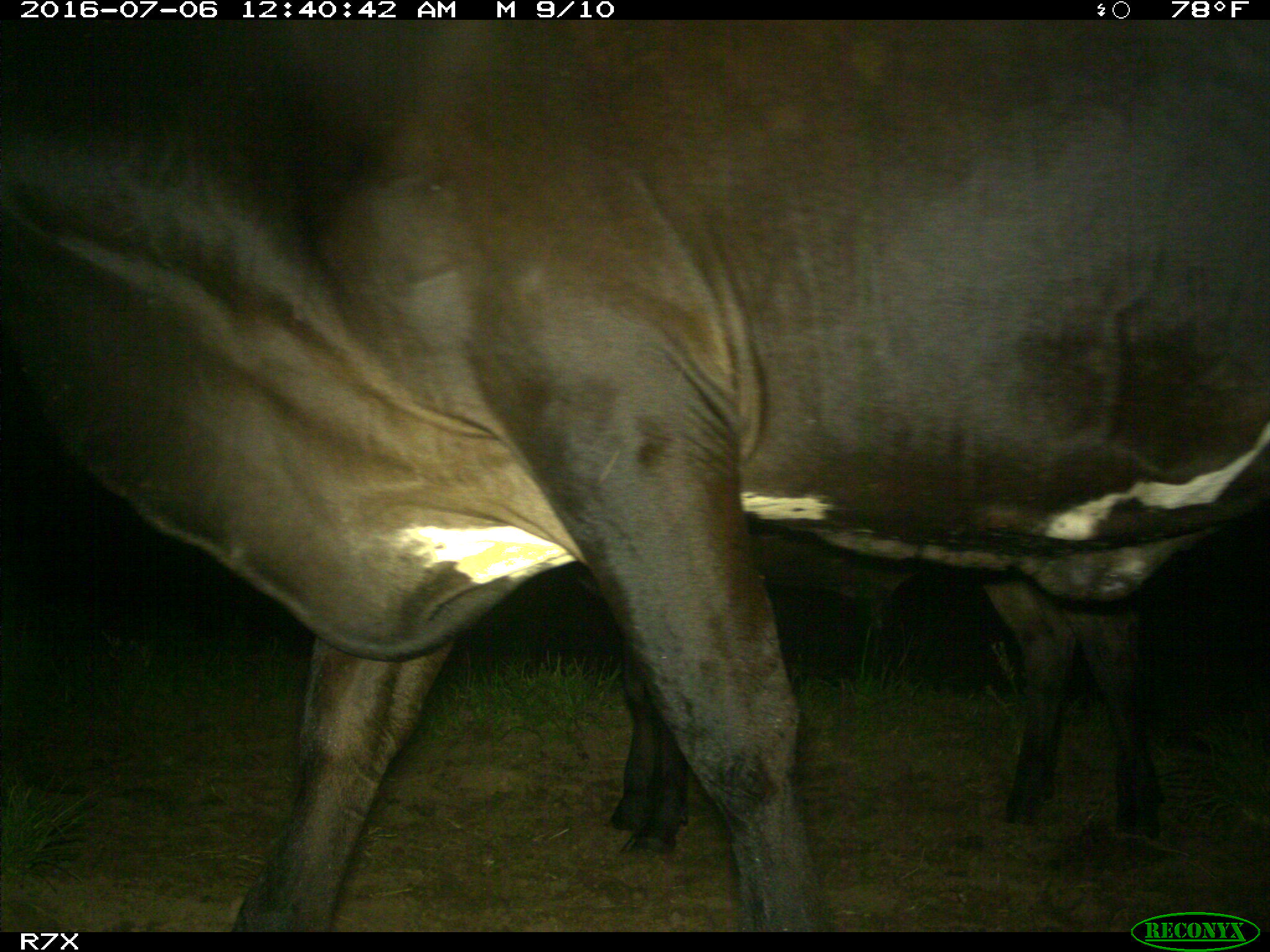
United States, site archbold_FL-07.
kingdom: Animalia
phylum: Chordata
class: Mammalia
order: Artiodactyla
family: Bovidae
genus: Bos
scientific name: Bos taurus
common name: domestic cow